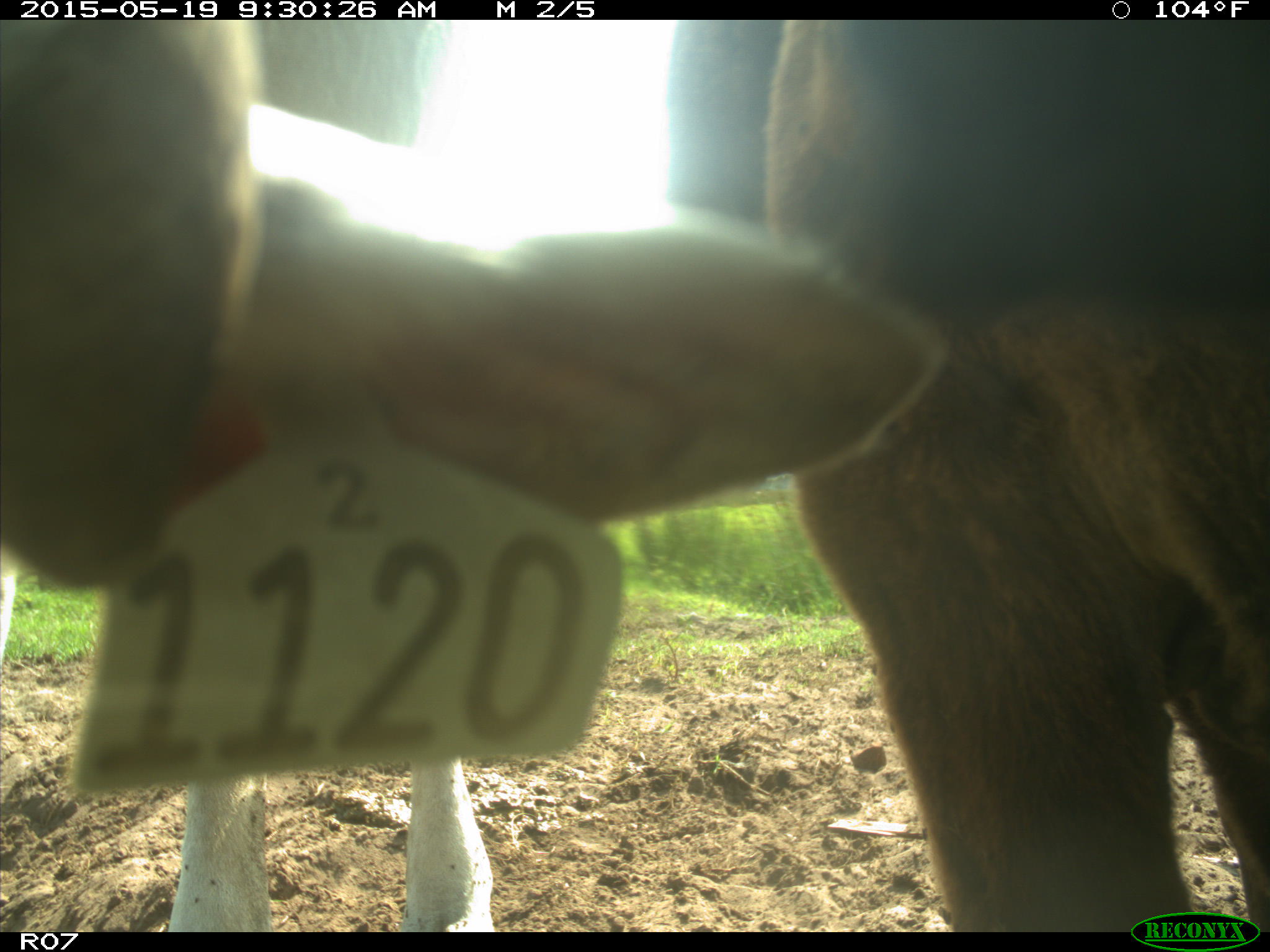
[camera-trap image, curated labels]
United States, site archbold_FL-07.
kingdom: Animalia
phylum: Chordata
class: Mammalia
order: Artiodactyla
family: Bovidae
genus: Bos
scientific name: Bos taurus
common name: domestic cow